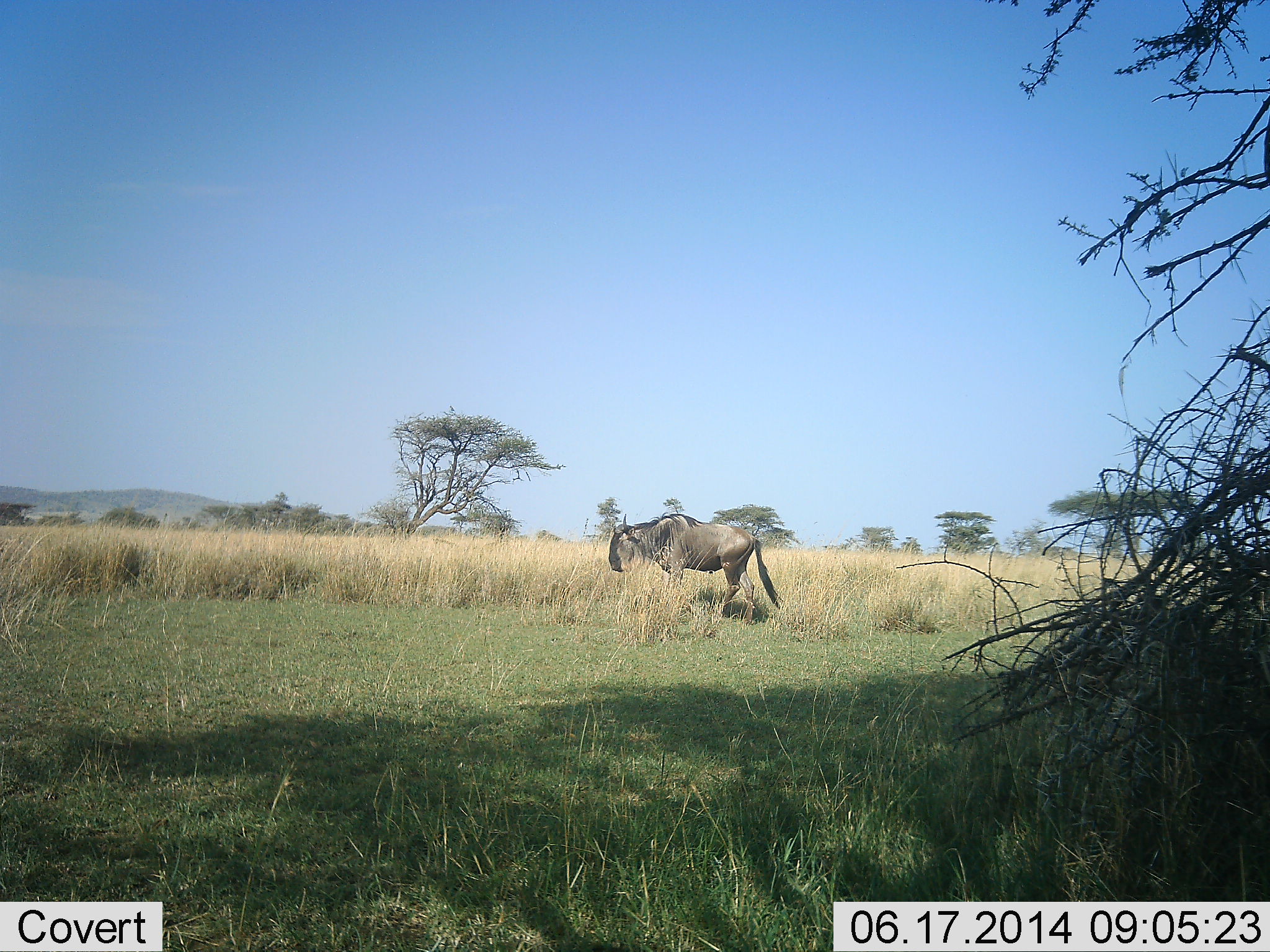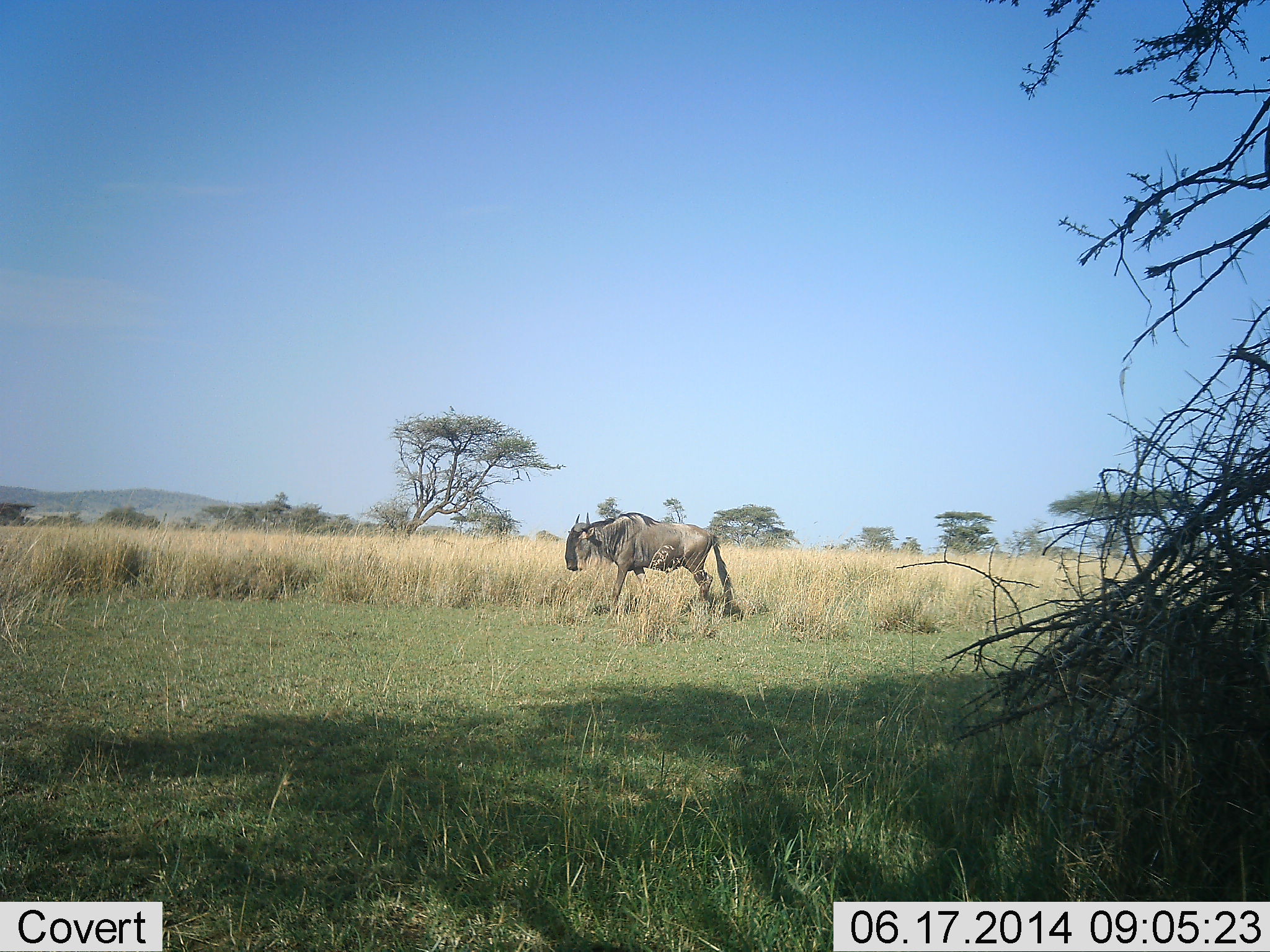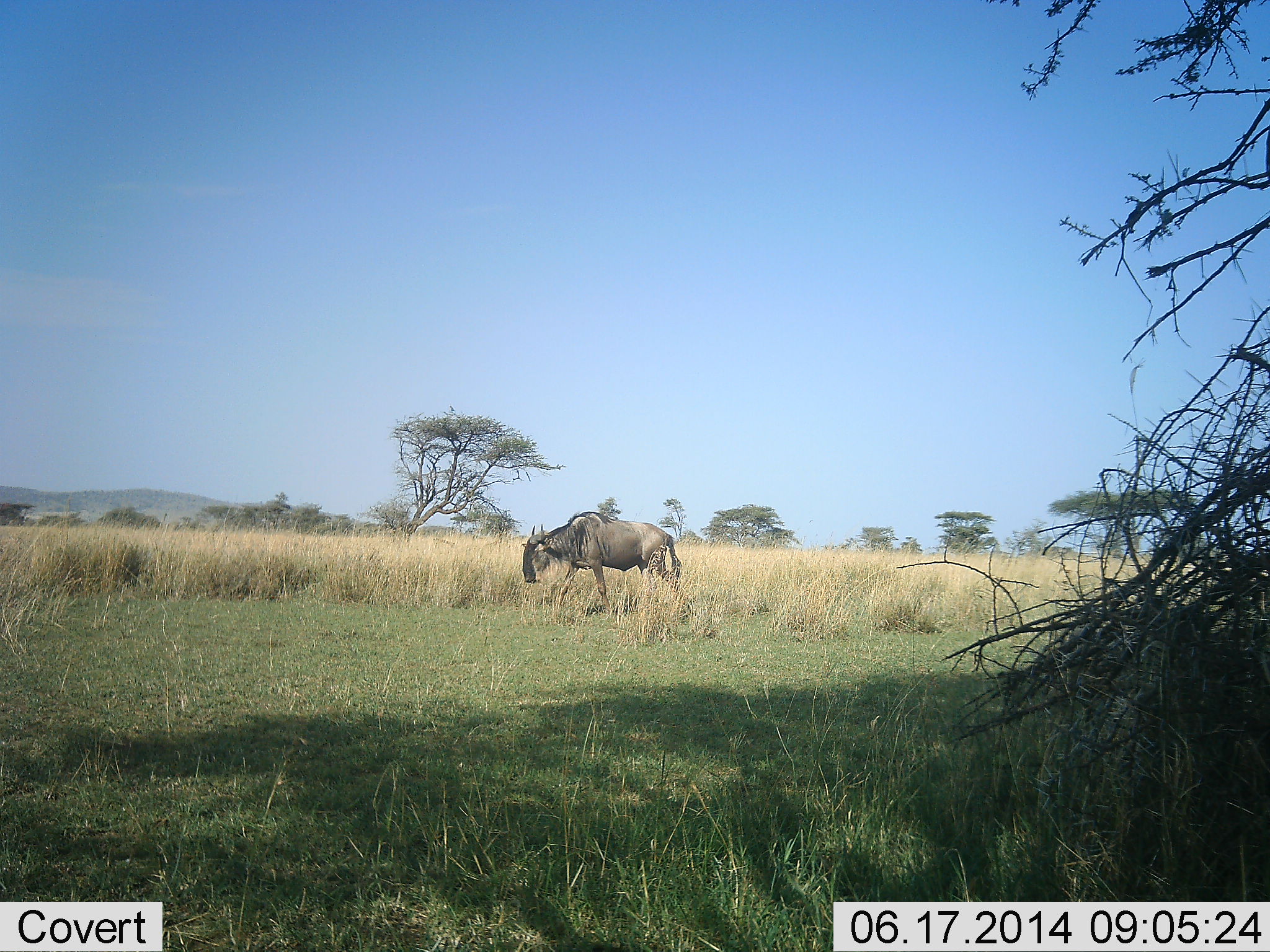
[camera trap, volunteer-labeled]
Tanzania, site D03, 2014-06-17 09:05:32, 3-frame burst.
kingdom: Animalia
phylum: Chordata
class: Mammalia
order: Artiodactyla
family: Bovidae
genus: Connochaetes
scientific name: Connochaetes taurinus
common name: blue wildebeest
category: wildebeest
Wildebeest (blue wildebeest) (Connochaetes taurinus), count 1. Behavior (volunteer vote fractions): standing 0%, resting 0%, moving 100%, interacting 0%. Young present (vote fraction): 0%. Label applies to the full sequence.